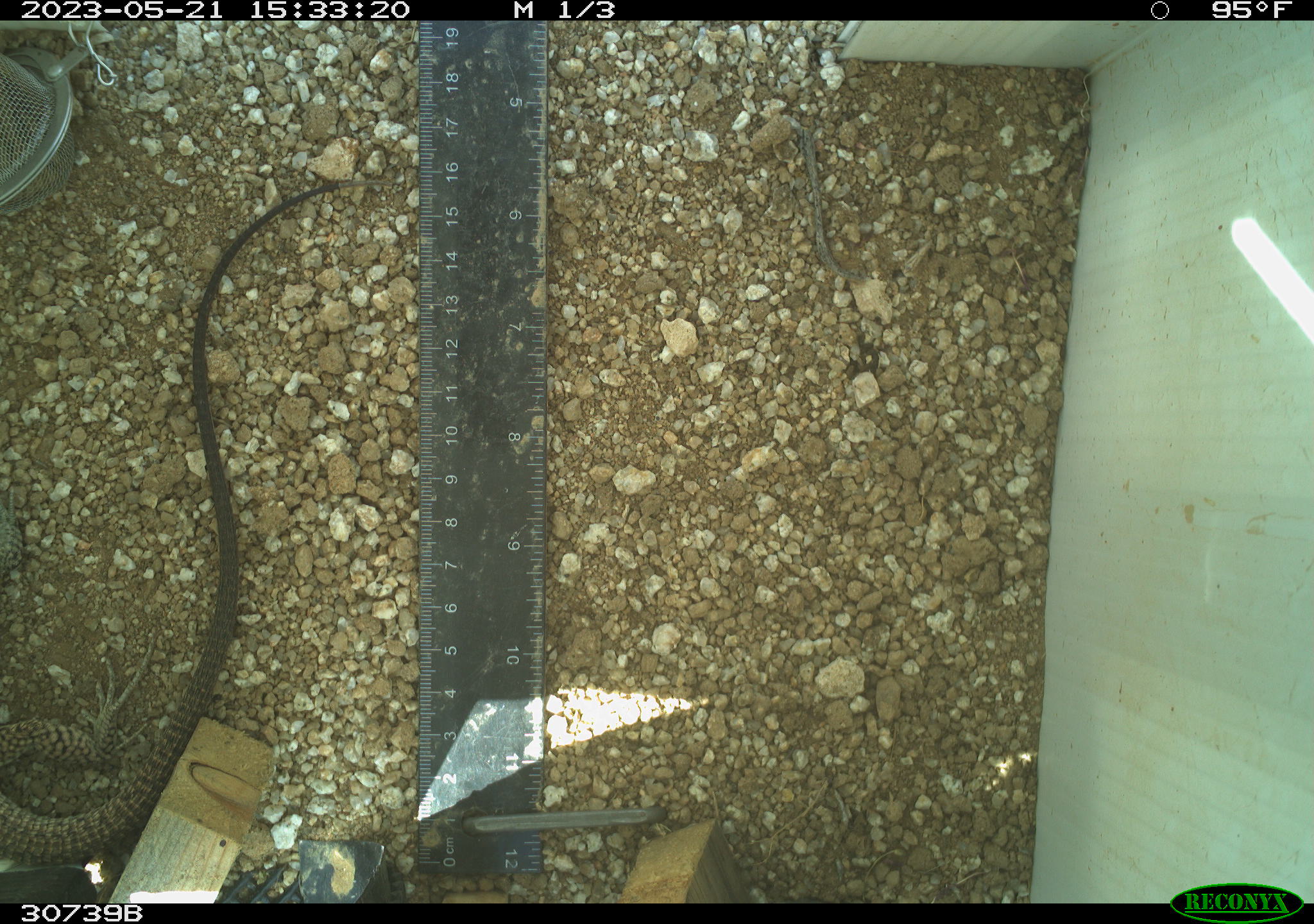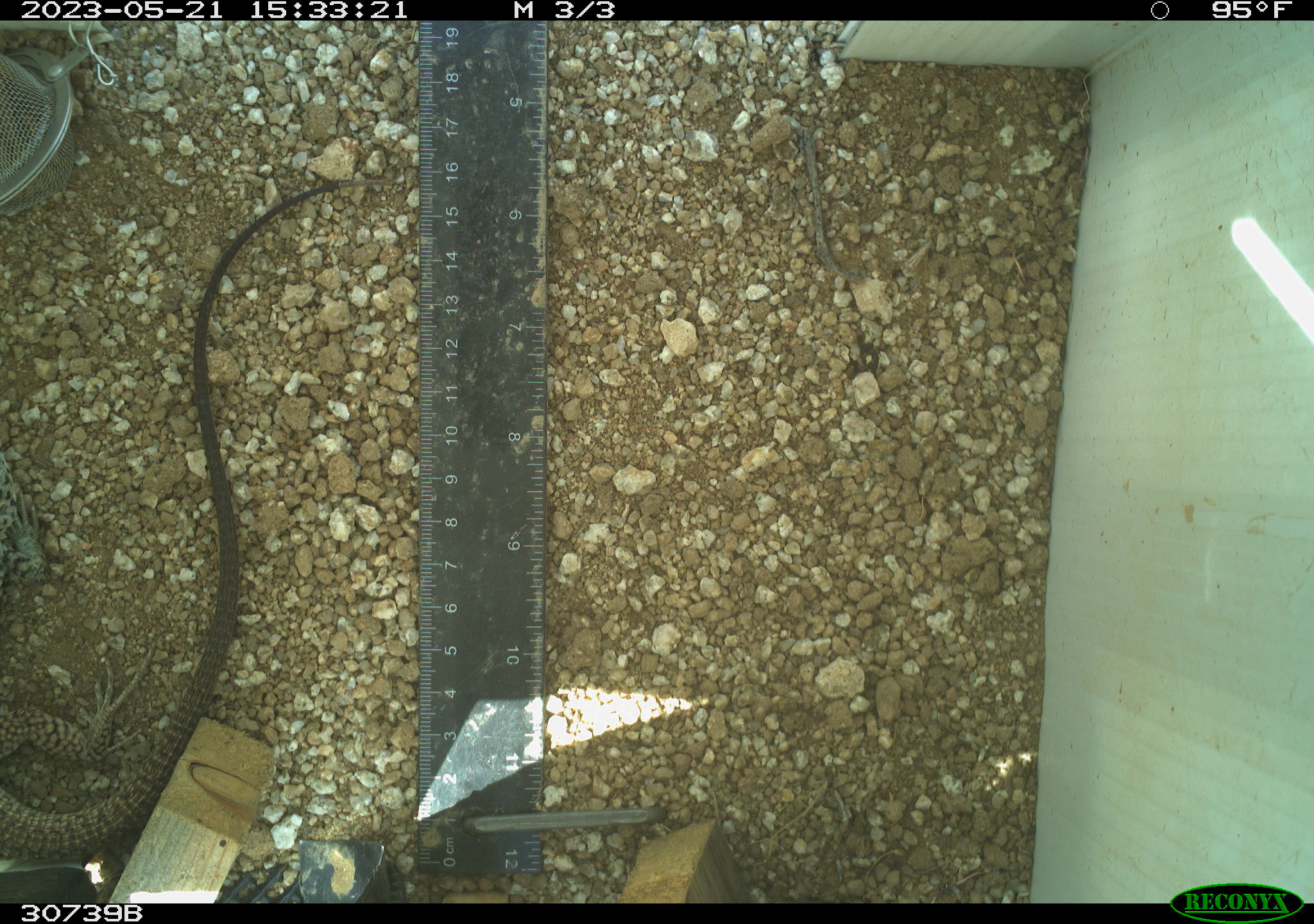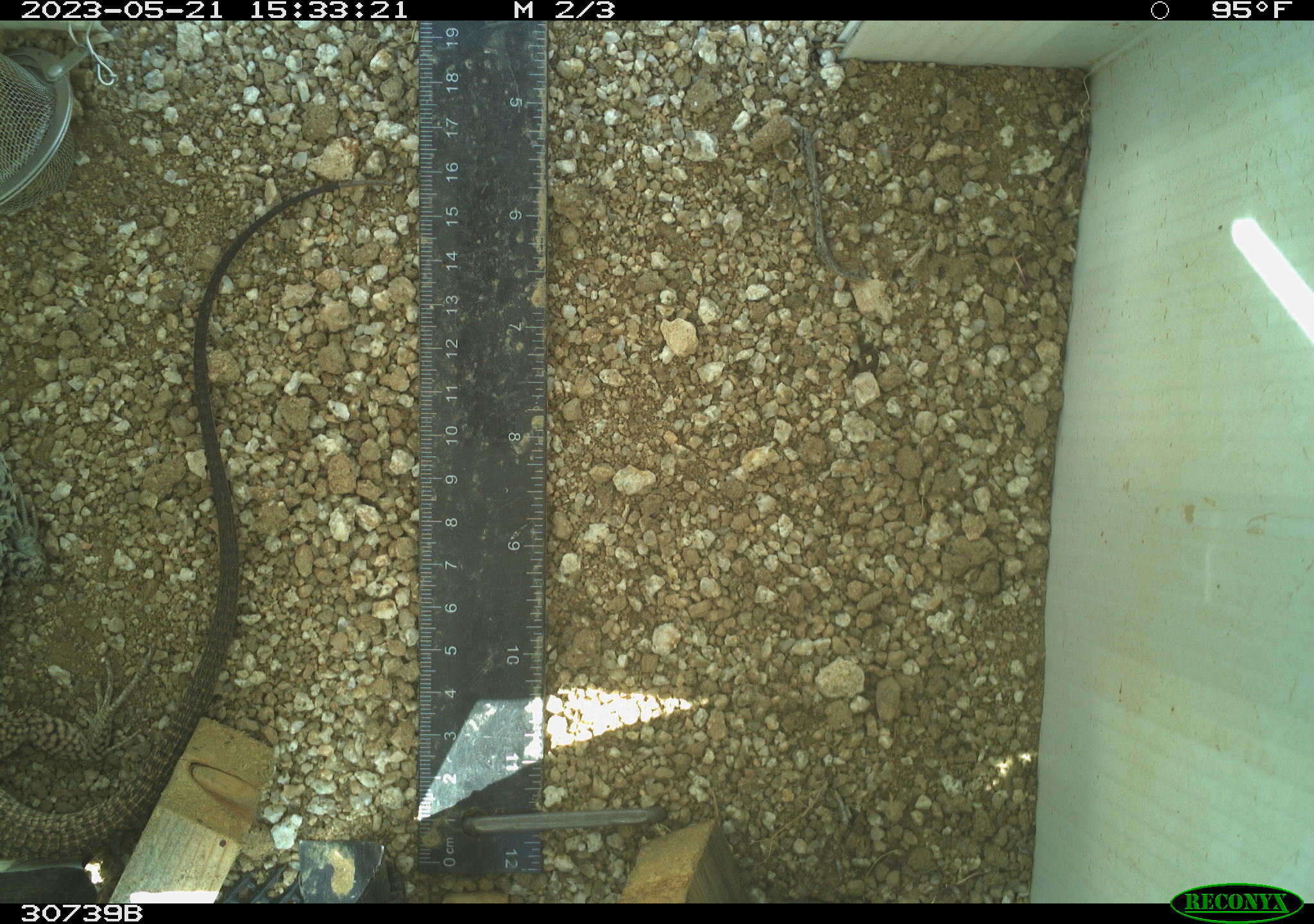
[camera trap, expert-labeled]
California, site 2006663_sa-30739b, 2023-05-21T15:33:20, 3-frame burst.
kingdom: Animalia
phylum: Chordata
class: Reptilia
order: Squamata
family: Teiidae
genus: Aspidoscelis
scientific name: Aspidoscelis tigris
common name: western whiptail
Western whiptail (Aspidoscelis tigris).